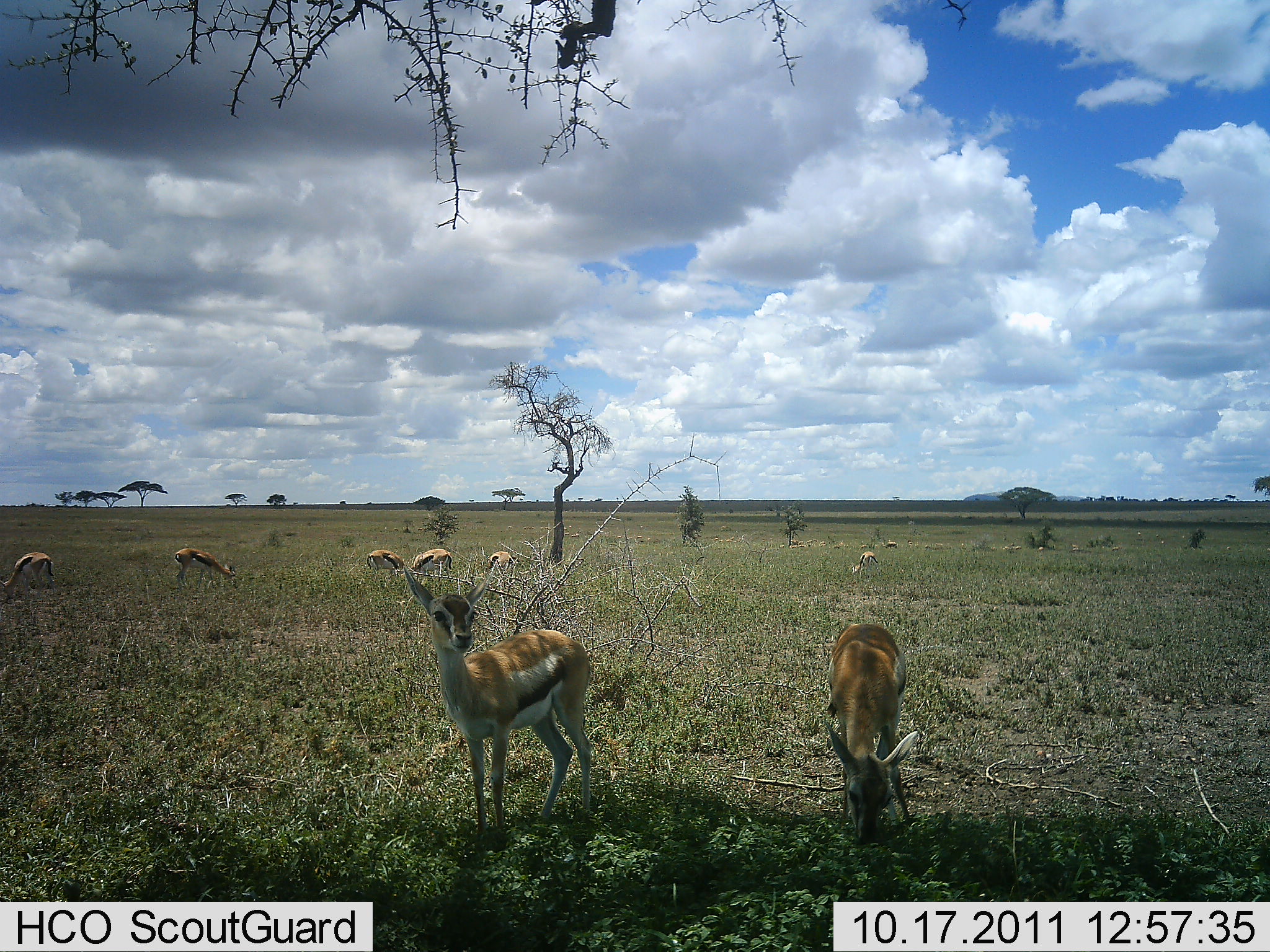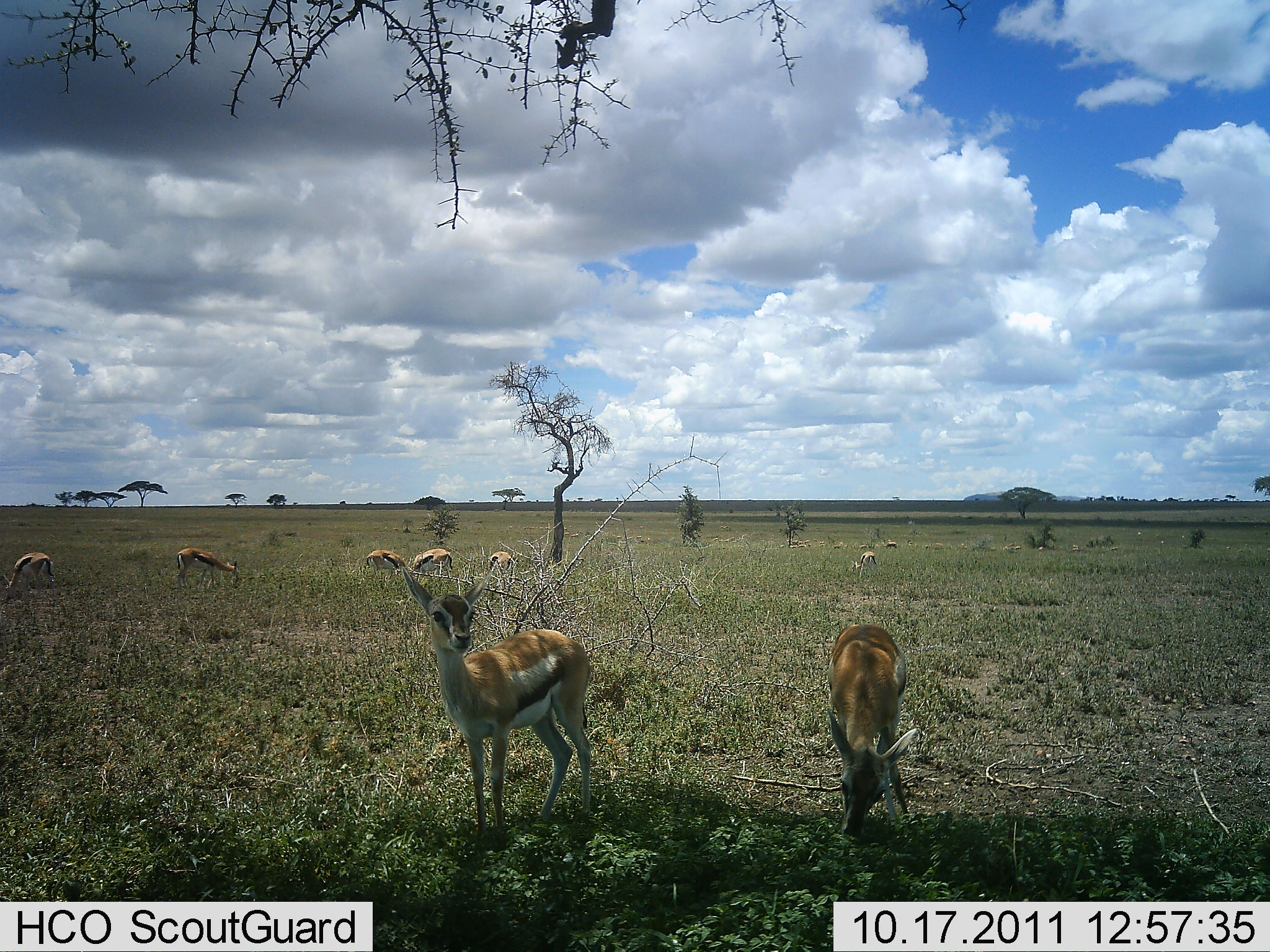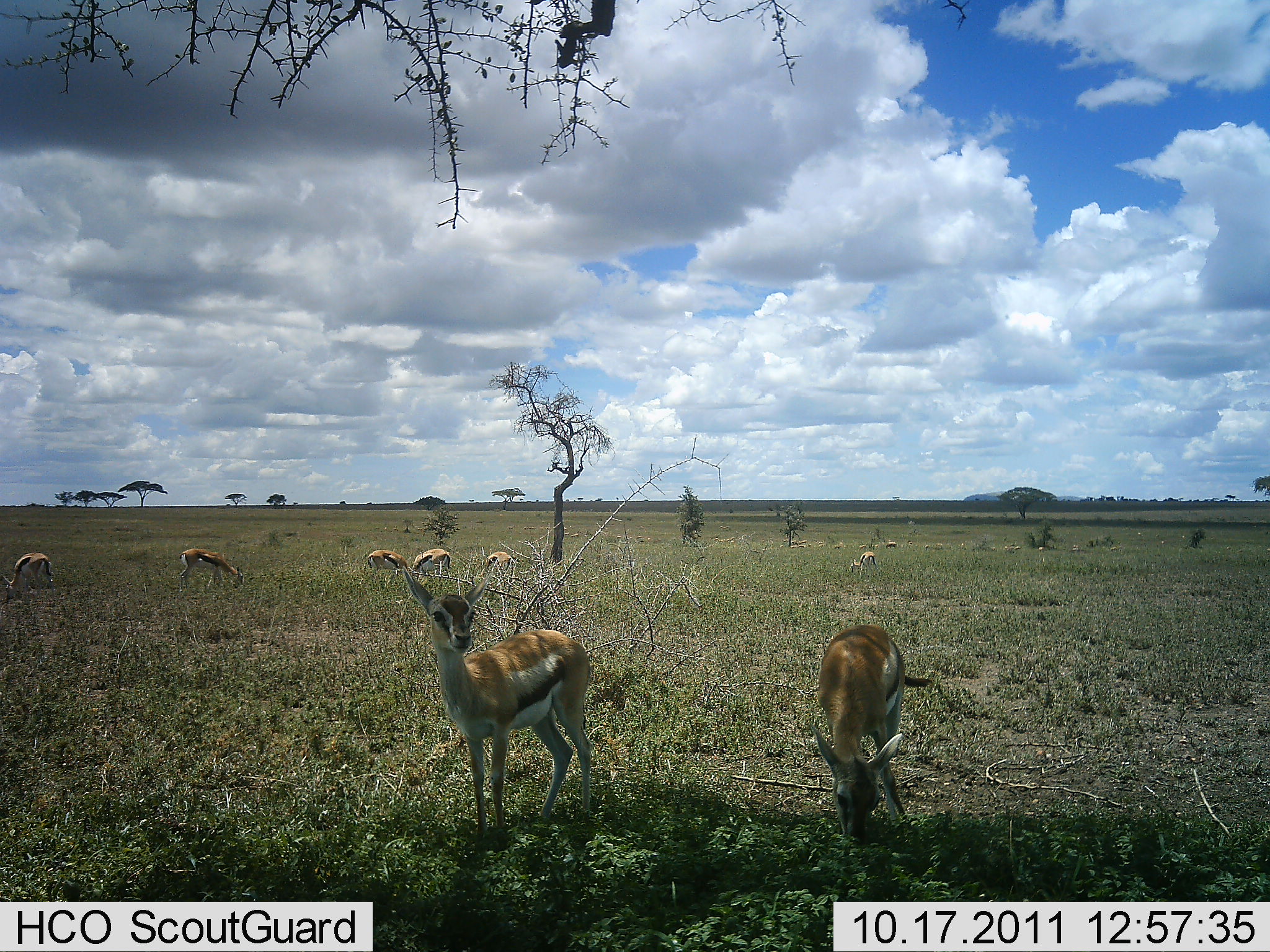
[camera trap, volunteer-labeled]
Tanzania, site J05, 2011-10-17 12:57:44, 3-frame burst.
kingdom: Animalia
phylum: Chordata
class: Mammalia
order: Artiodactyla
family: Bovidae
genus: Eudorcas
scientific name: Eudorcas thomsonii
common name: thomson's gazelle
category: gazellethomsons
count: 8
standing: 80%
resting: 0%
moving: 10%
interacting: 0%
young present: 30%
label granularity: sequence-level